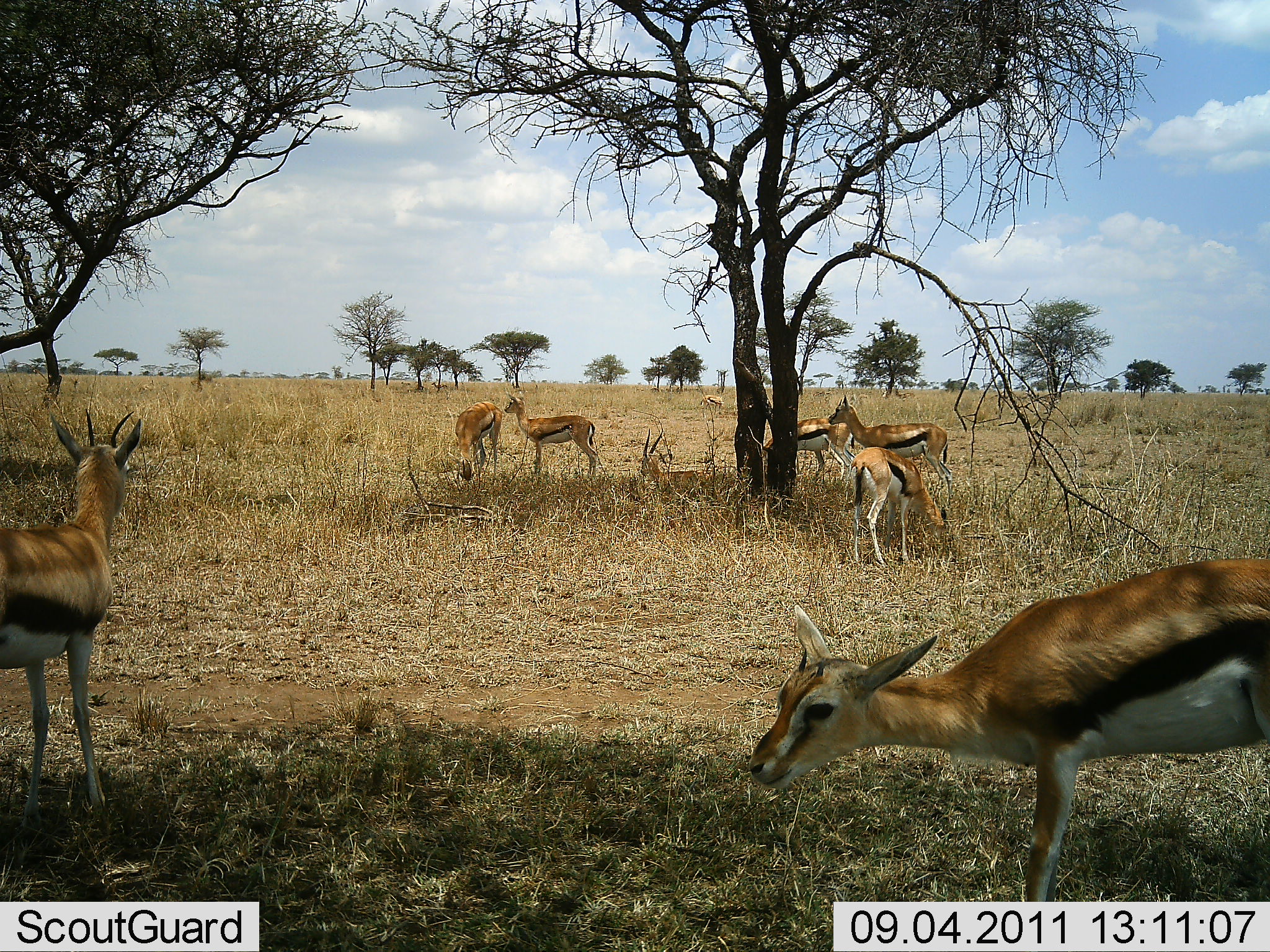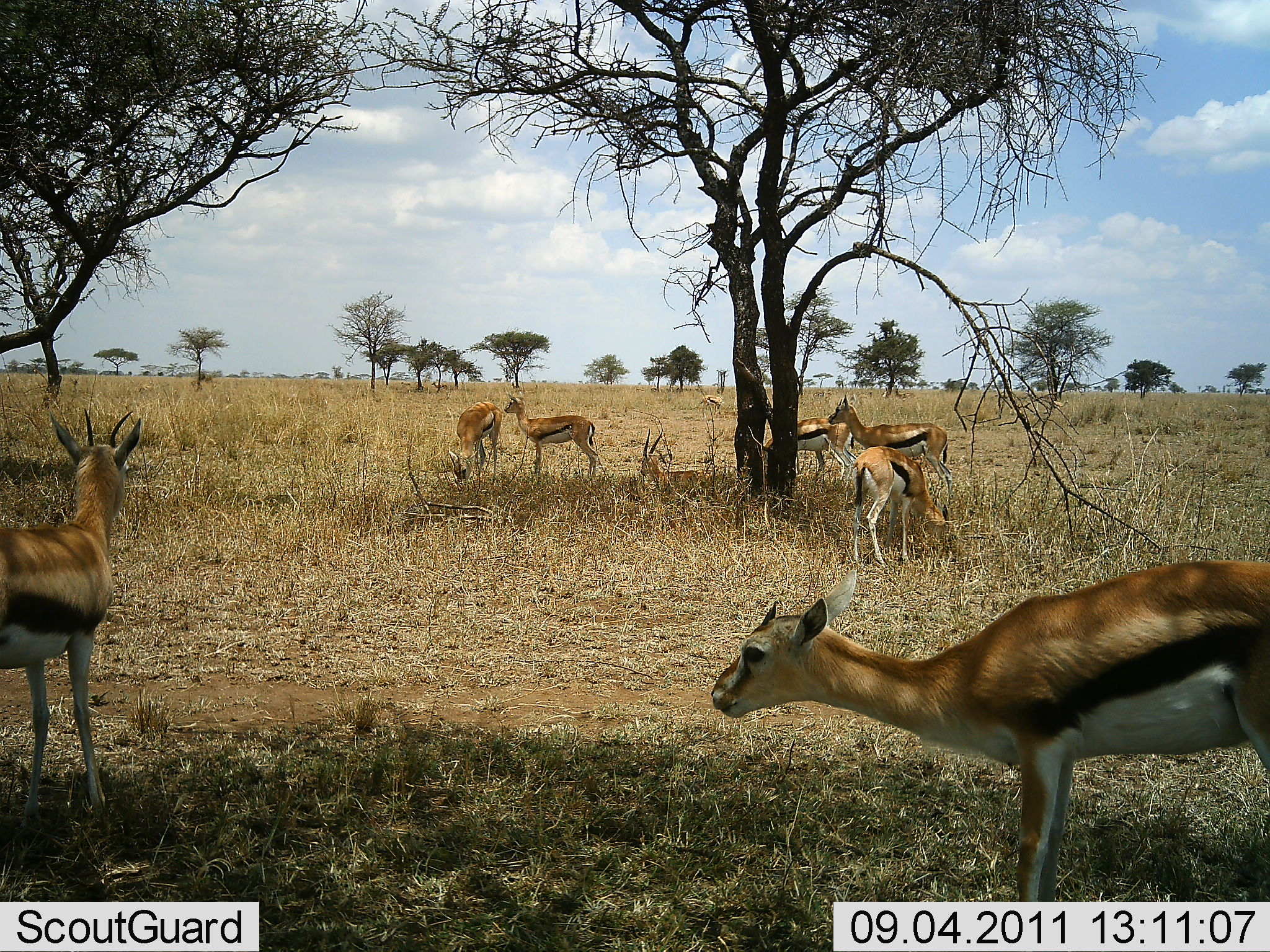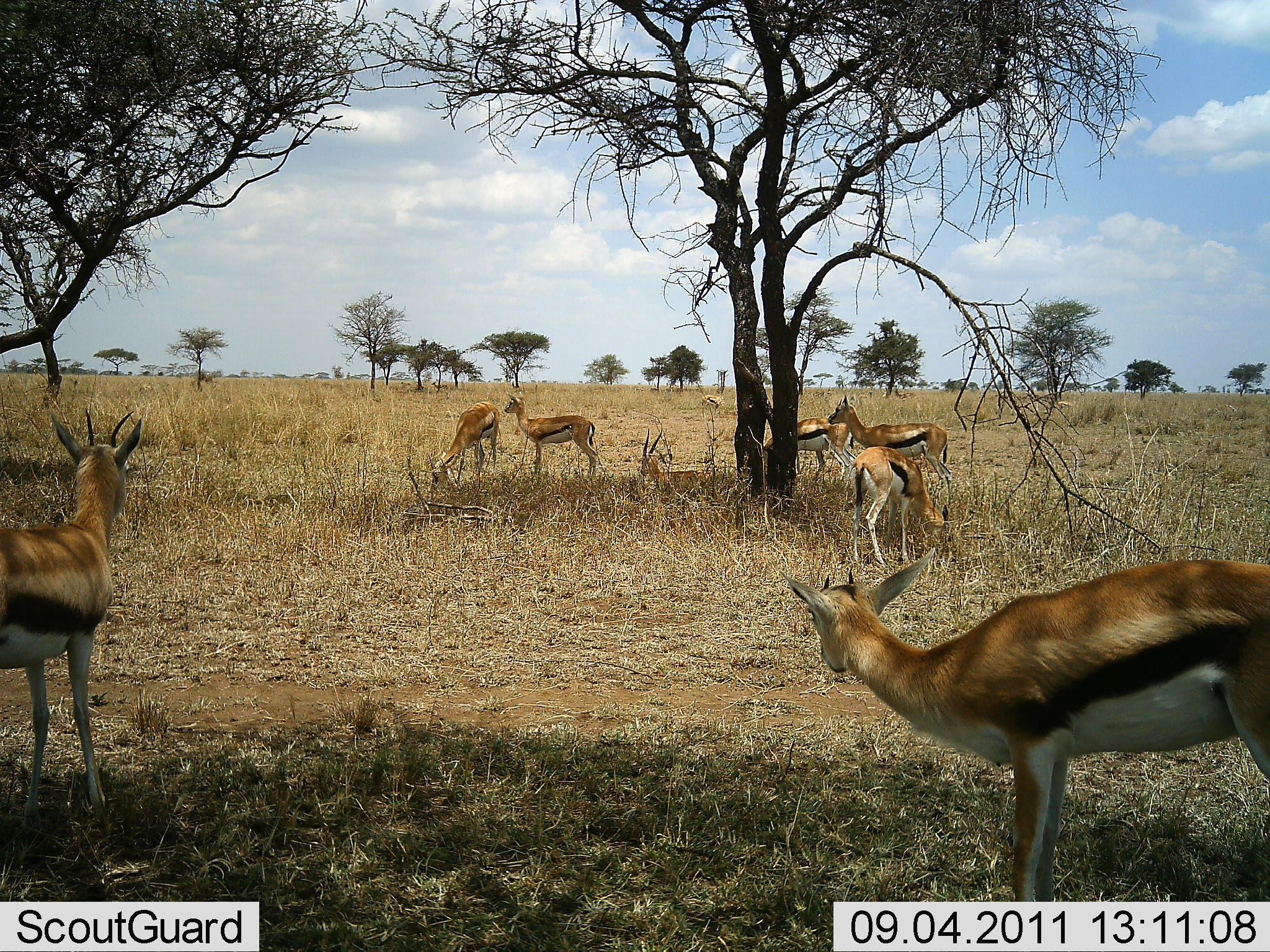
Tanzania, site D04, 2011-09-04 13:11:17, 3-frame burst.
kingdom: Animalia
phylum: Chordata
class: Mammalia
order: Artiodactyla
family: Bovidae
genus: Eudorcas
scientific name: Eudorcas thomsonii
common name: thomson's gazelle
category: gazellethomsons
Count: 8.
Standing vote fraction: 100%.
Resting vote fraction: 42%.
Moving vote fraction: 8%.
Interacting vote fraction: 0%.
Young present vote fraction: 8%.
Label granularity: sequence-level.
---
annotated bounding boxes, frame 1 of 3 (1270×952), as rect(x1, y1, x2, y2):
animal: rect(0, 409, 140, 541); rect(828, 394, 952, 501); rect(850, 447, 952, 539); rect(505, 388, 600, 478); rect(748, 414, 839, 485); rect(638, 429, 710, 501); rect(444, 400, 502, 482); rect(699, 395, 724, 418)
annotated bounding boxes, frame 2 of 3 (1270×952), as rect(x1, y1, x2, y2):
animal: rect(829, 396, 953, 504); rect(45, 408, 144, 521); rect(505, 388, 600, 478); rect(850, 446, 951, 520); rect(748, 414, 839, 485); rect(638, 429, 710, 501); rect(449, 400, 502, 482); rect(699, 395, 724, 418)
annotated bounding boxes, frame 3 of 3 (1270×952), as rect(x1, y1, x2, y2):
animal: rect(829, 396, 953, 504); rect(39, 408, 144, 532); rect(505, 388, 600, 478); rect(850, 447, 951, 531); rect(748, 414, 851, 485); rect(432, 400, 502, 493); rect(638, 429, 710, 501); rect(699, 395, 724, 418)